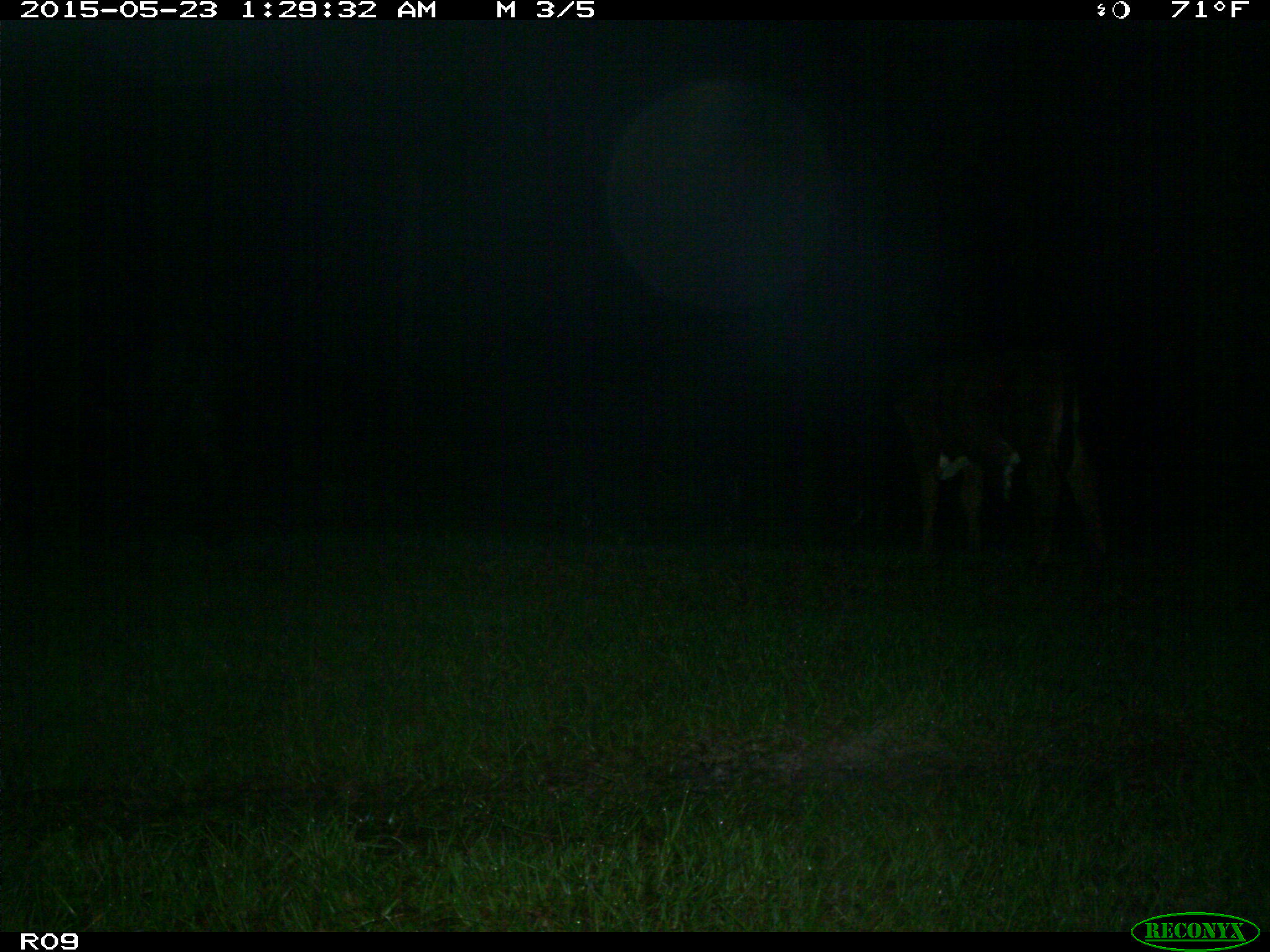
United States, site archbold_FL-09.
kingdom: Animalia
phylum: Chordata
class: Mammalia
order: Artiodactyla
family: Bovidae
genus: Bos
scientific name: Bos taurus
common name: domestic cow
Bos taurus (domestic cow).